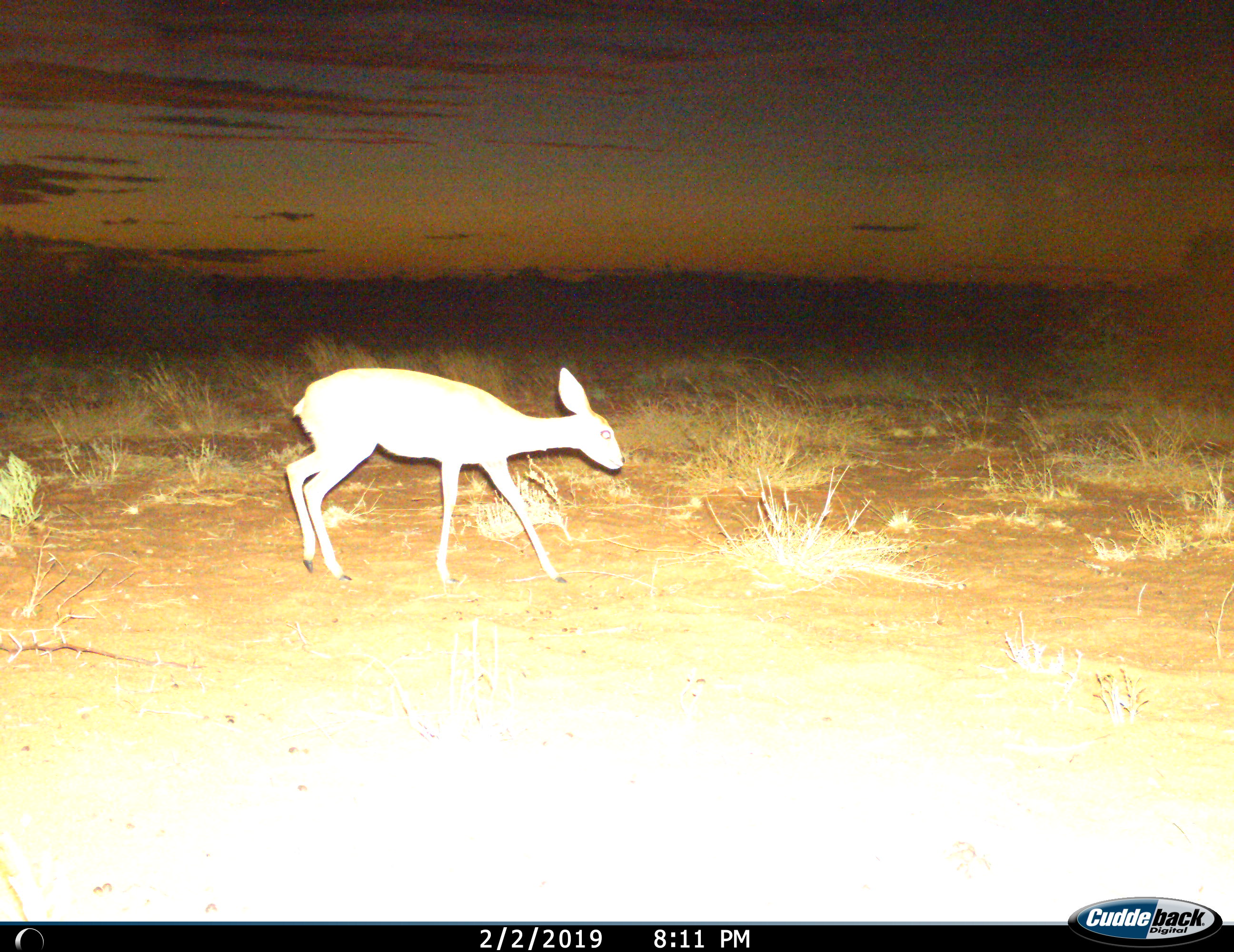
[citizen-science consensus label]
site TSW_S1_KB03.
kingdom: Animalia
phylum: Chordata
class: Mammalia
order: Artiodactyla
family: Bovidae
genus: Raphicerus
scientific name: Raphicerus campestris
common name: steenbok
Steenbok (Raphicerus campestris), count 1. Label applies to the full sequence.